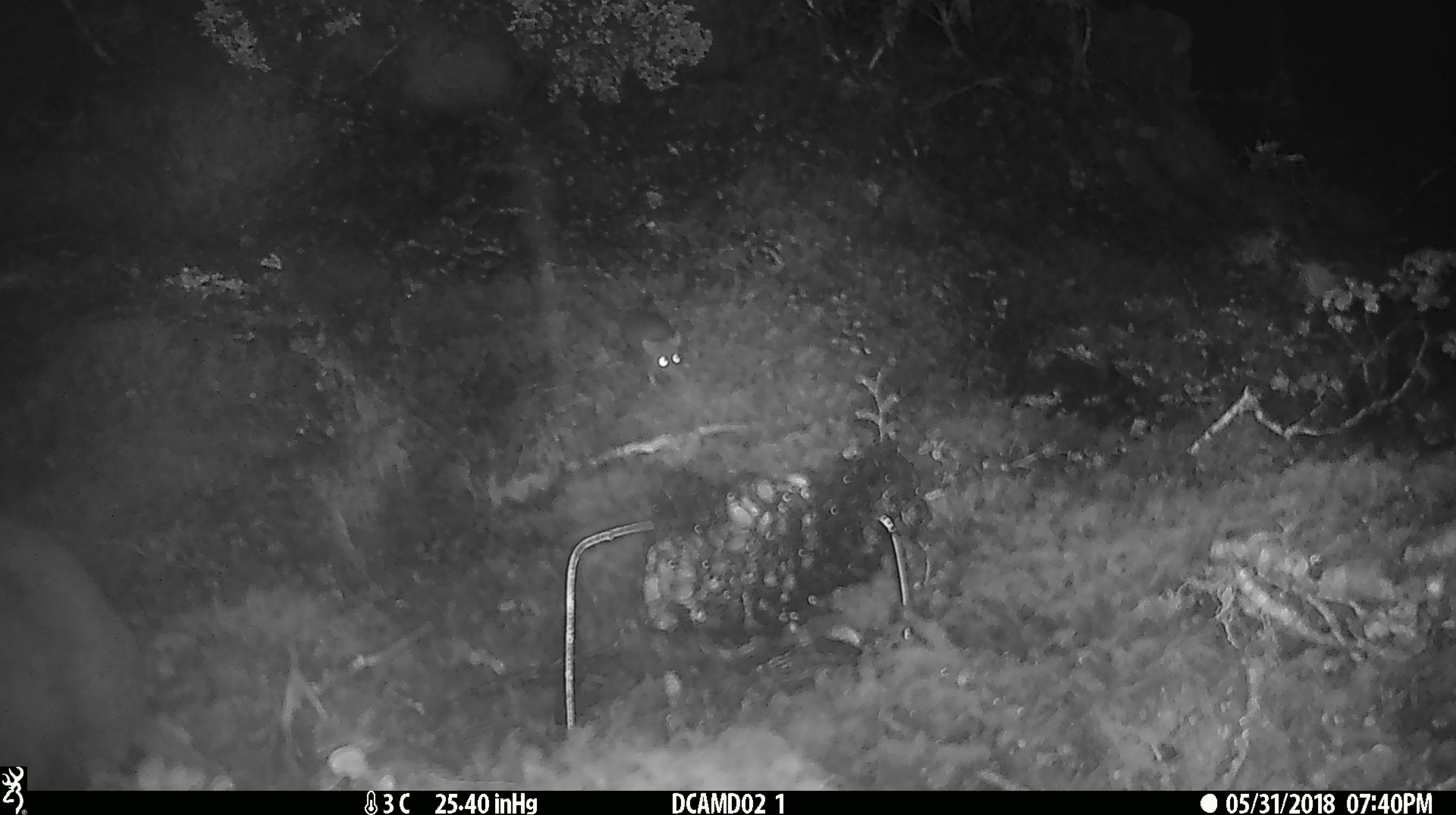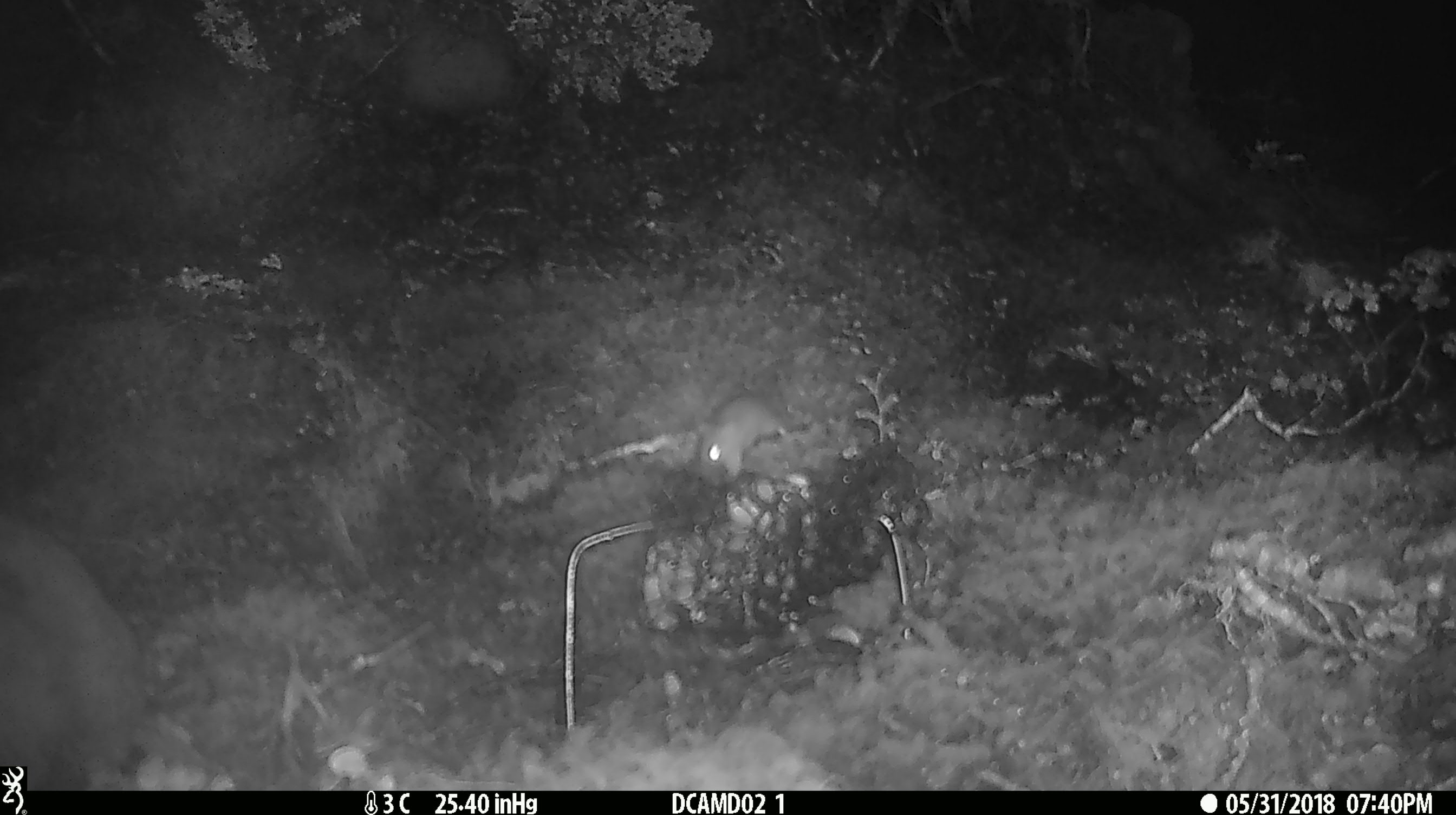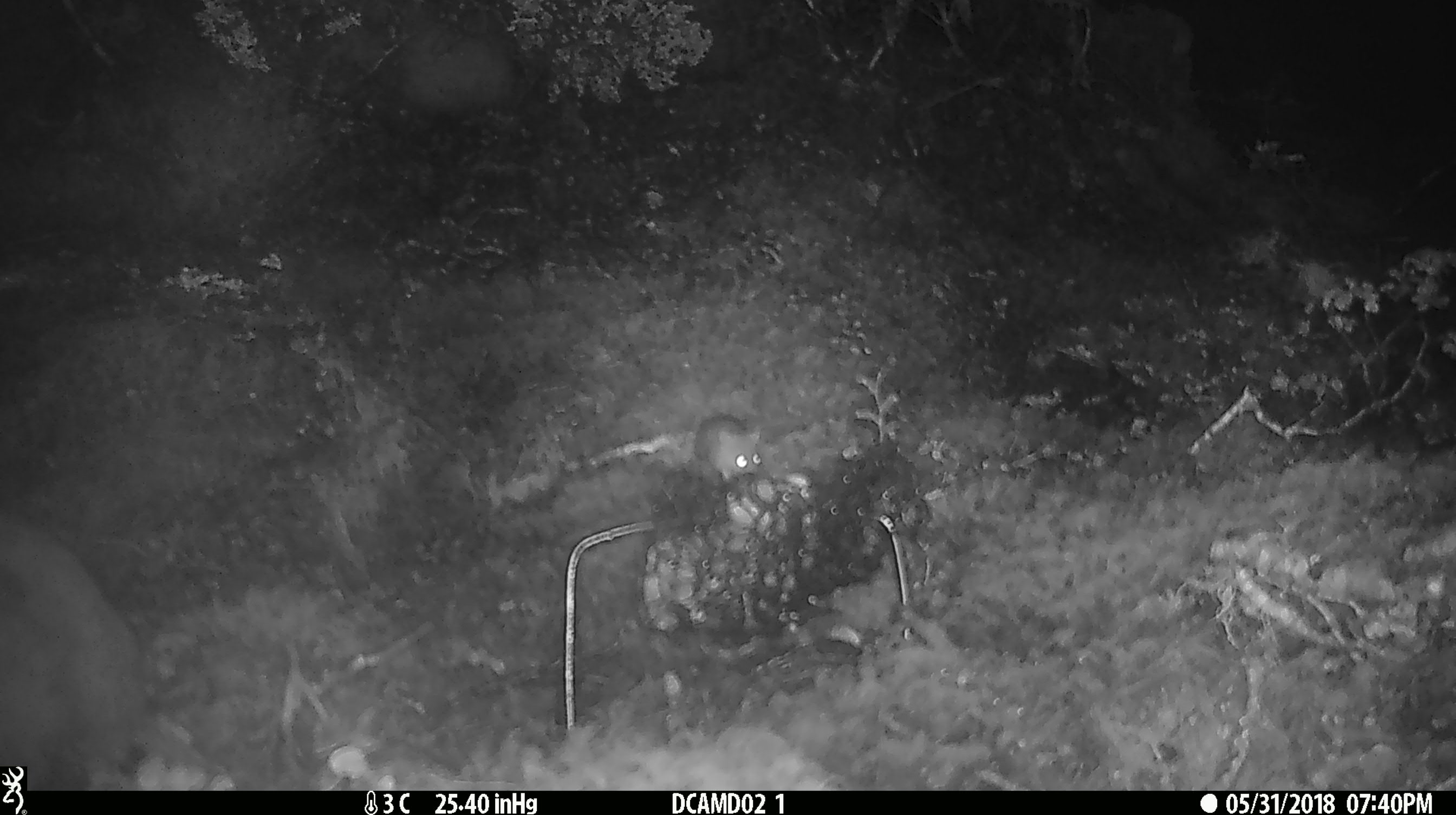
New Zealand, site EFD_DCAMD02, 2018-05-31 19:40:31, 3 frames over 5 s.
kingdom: Animalia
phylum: Chordata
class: Mammalia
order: Rodentia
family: Muridae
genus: Mus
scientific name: Mus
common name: mouse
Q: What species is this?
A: Mouse (Mus).